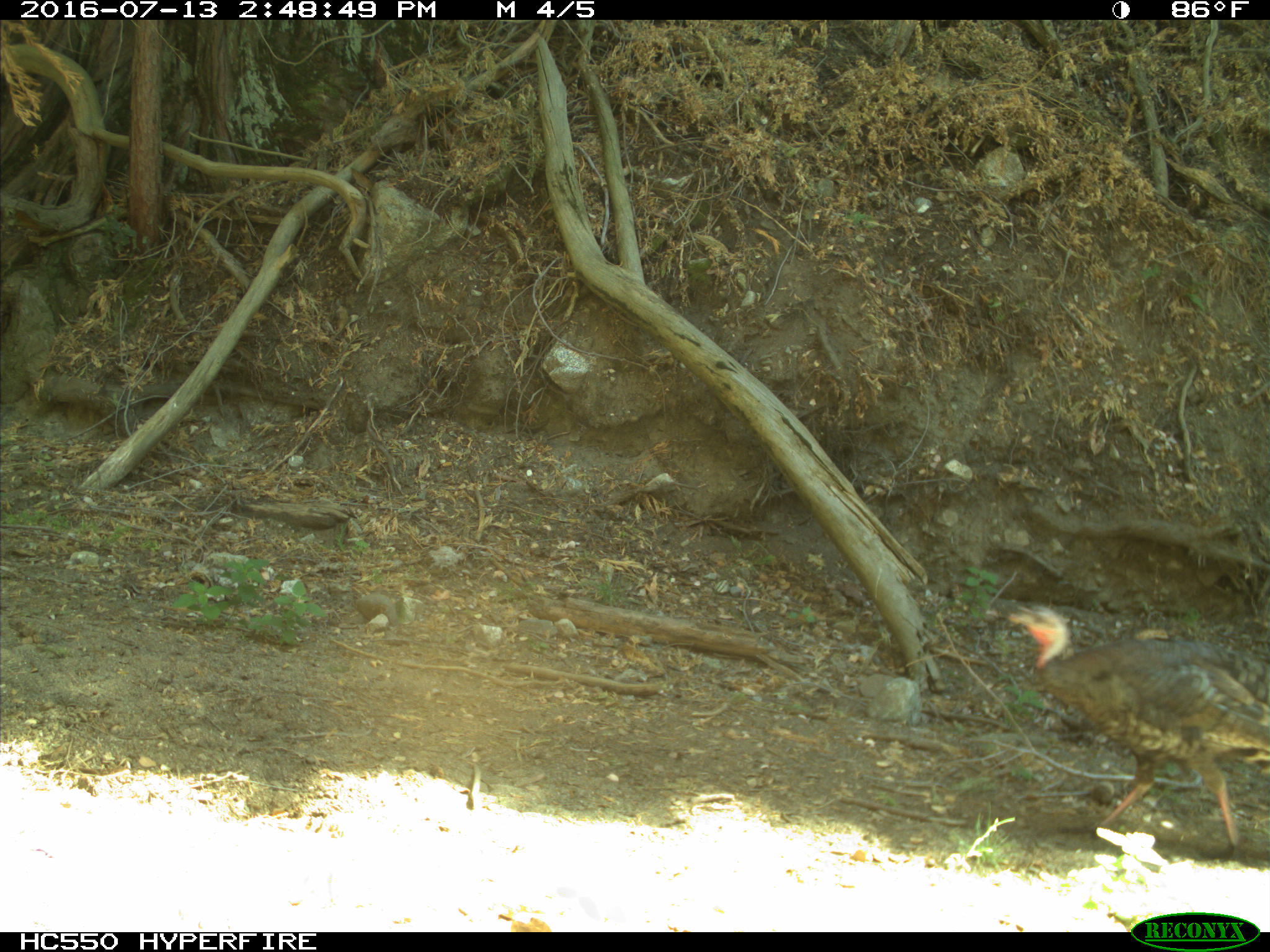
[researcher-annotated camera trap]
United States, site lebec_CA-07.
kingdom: Animalia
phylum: Chordata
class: Aves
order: Galliformes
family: Phasianidae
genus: Meleagris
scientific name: Meleagris gallopavo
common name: wild turkey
Meleagris gallopavo (wild turkey).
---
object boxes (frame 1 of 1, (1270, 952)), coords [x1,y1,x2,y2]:
animal: [983,602,1269,863]